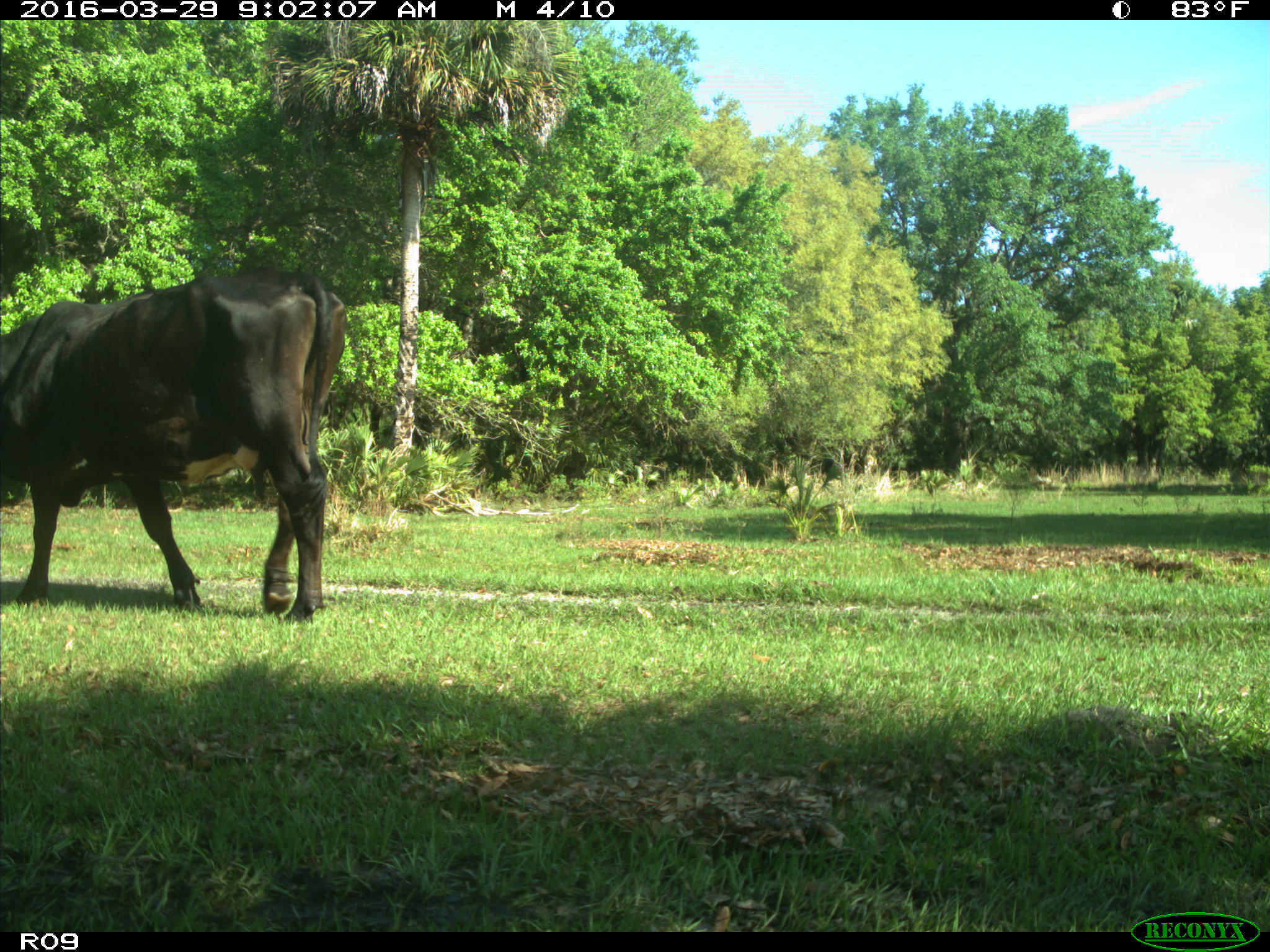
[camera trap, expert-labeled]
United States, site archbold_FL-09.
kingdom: Animalia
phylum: Chordata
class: Mammalia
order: Artiodactyla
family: Bovidae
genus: Bos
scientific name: Bos taurus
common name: domestic cow